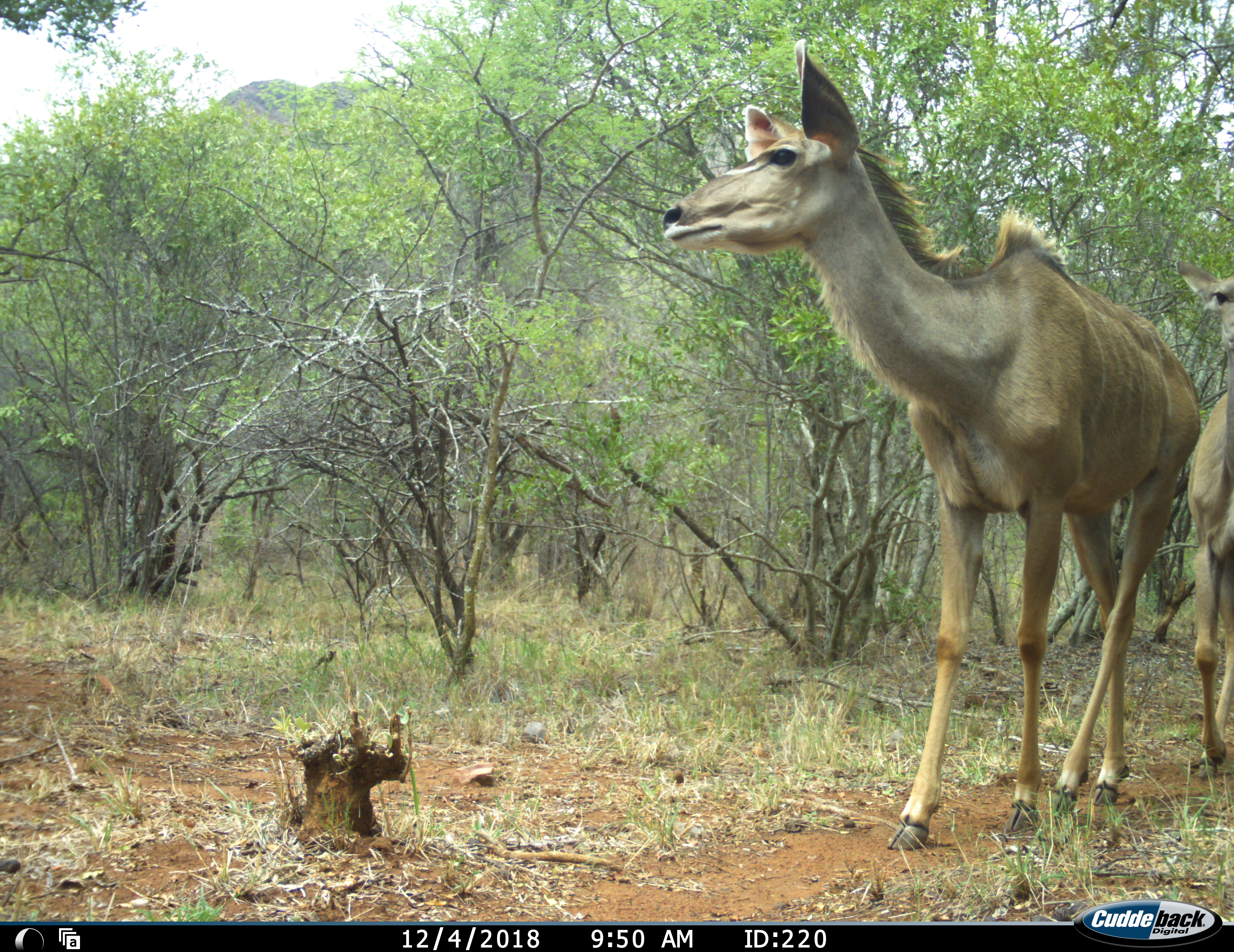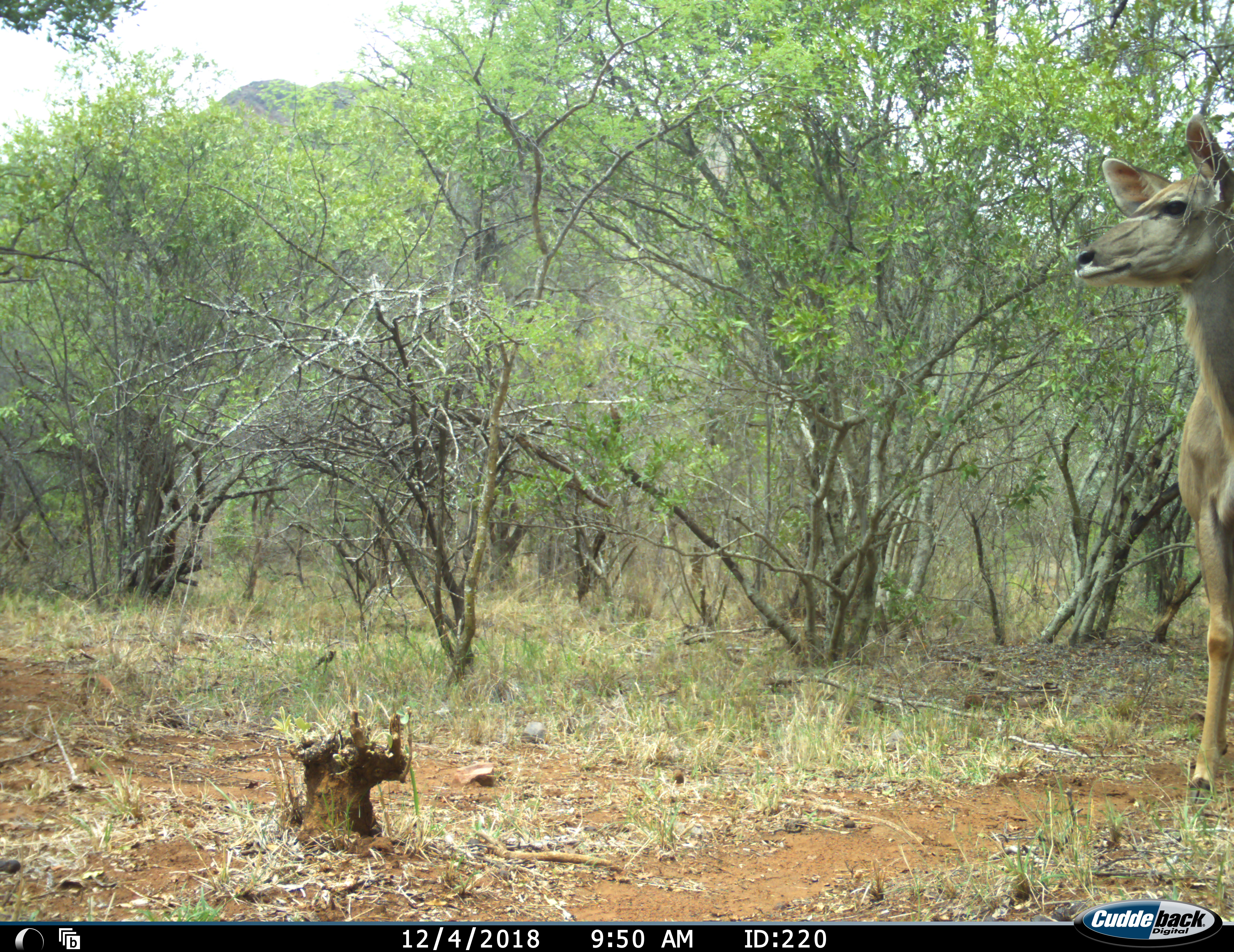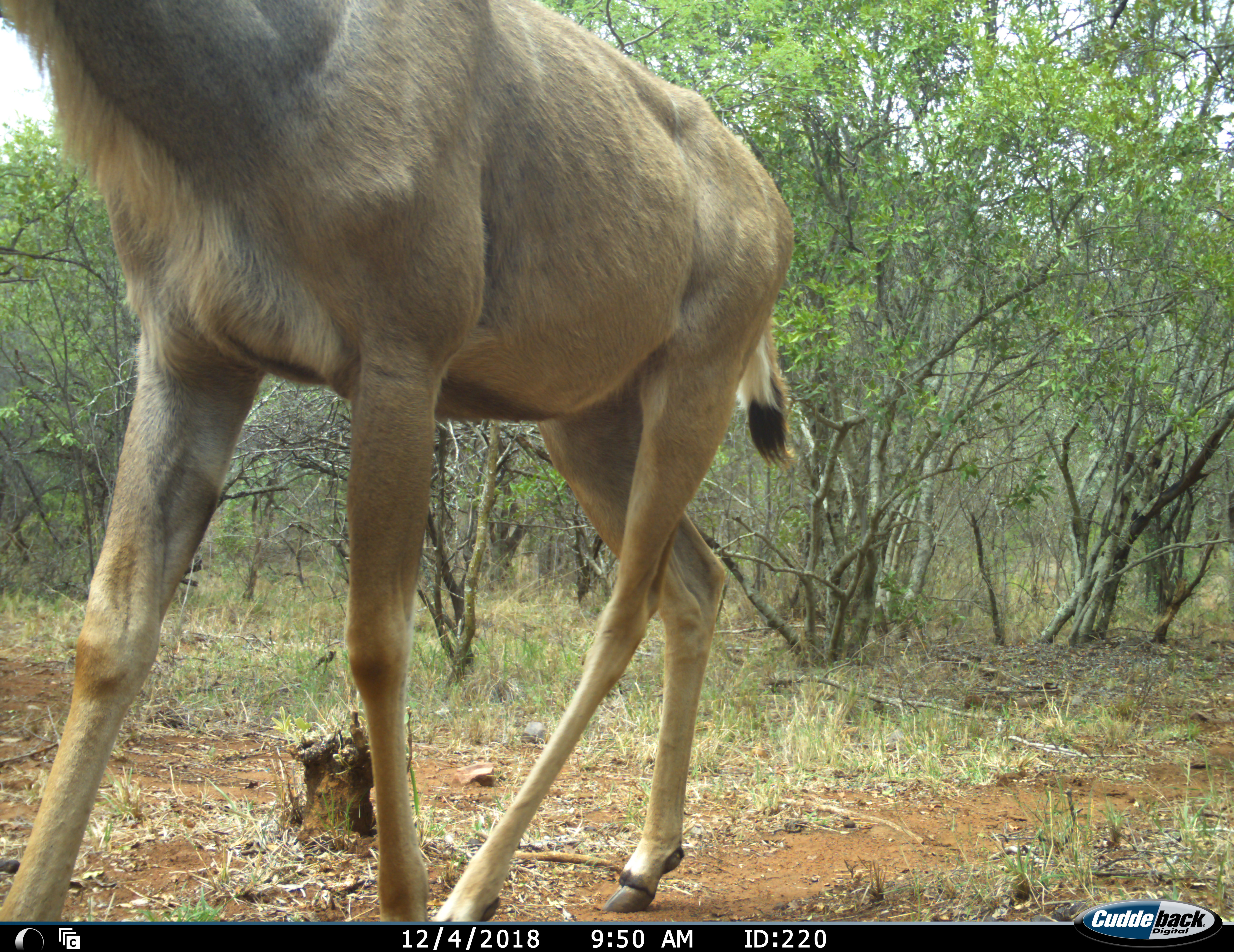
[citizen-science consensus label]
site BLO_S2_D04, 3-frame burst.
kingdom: Animalia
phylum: Chordata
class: Mammalia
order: Artiodactyla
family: Bovidae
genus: Tragelaphus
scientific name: Tragelaphus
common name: kudu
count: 2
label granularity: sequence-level